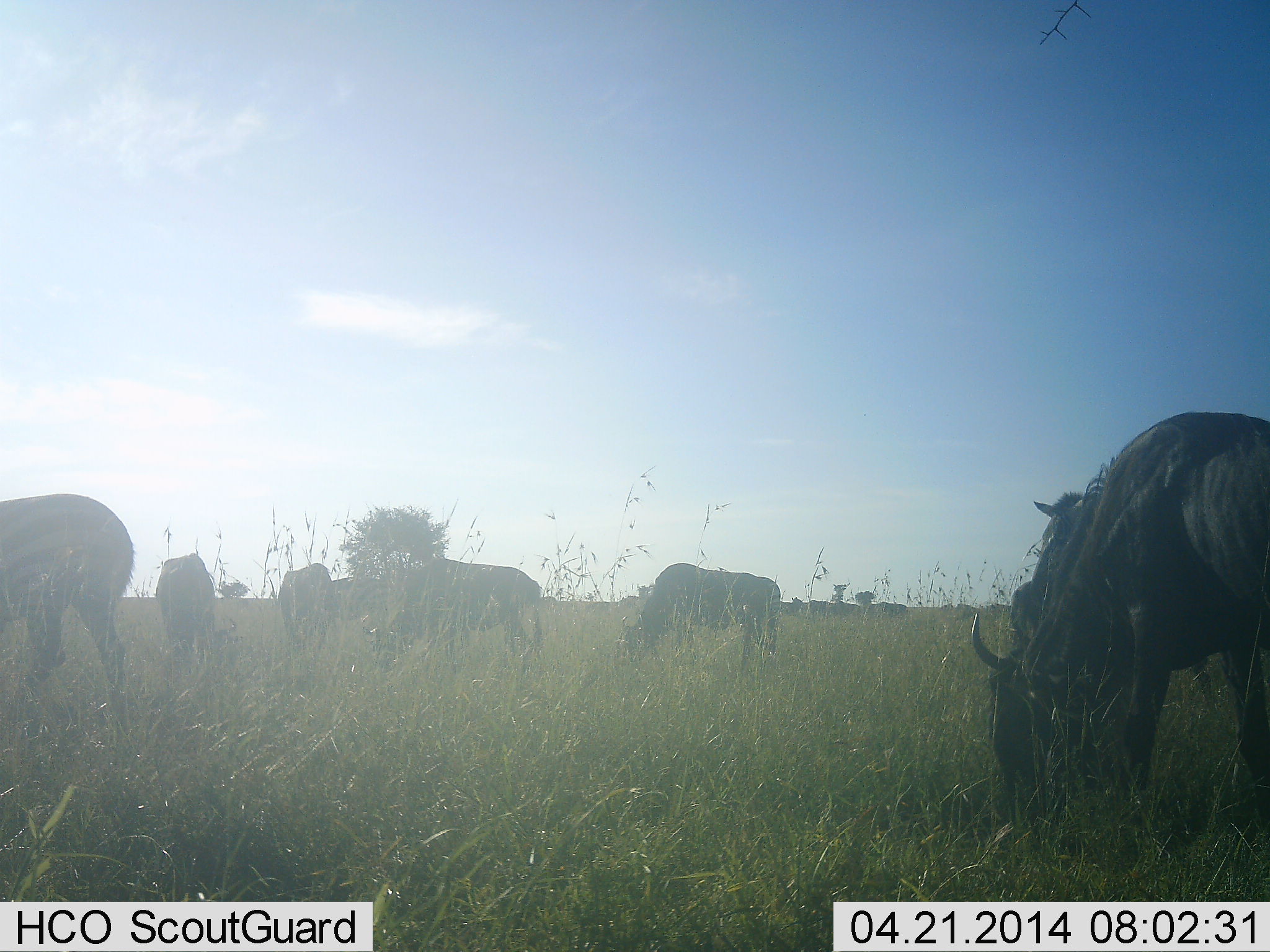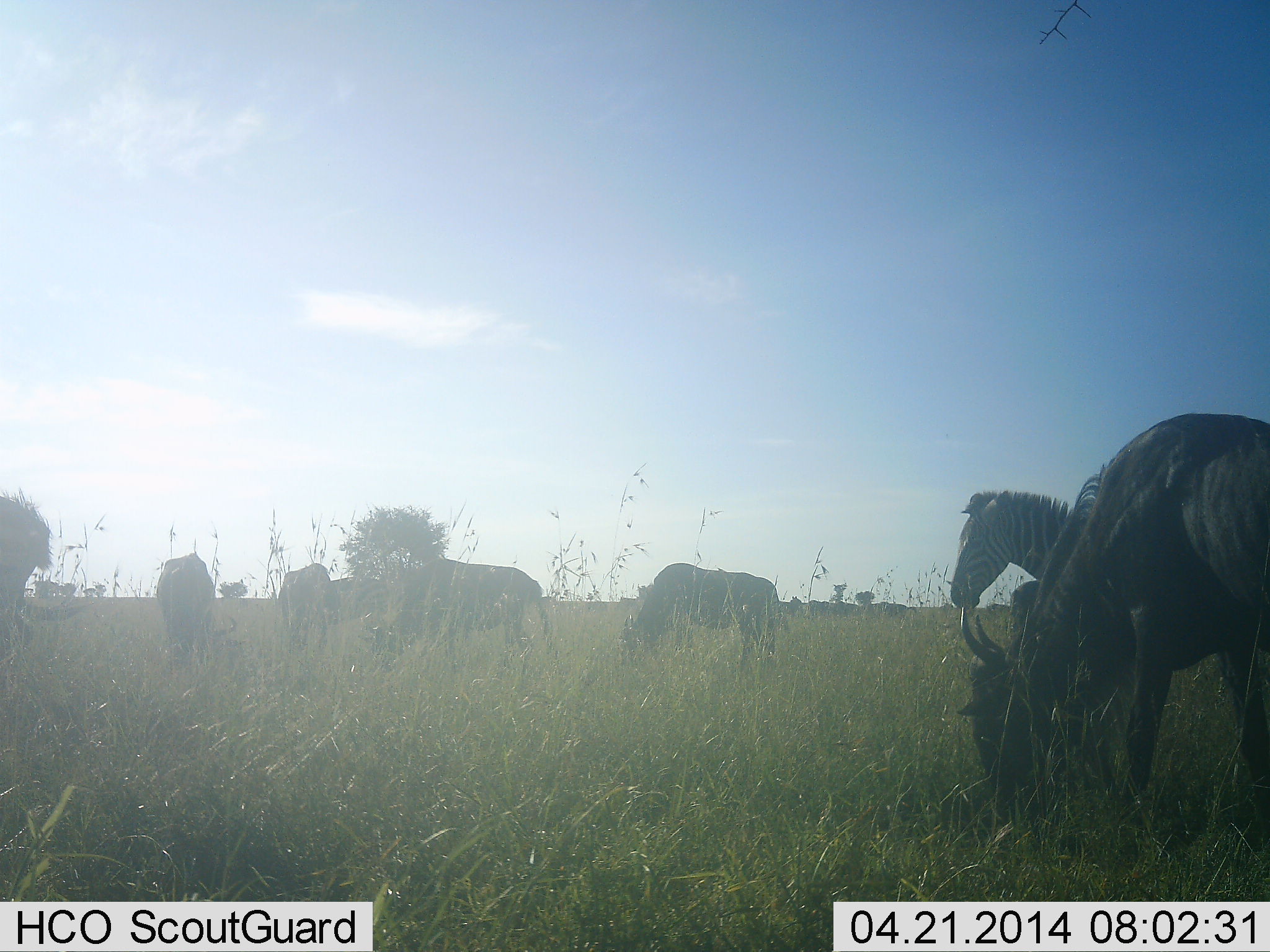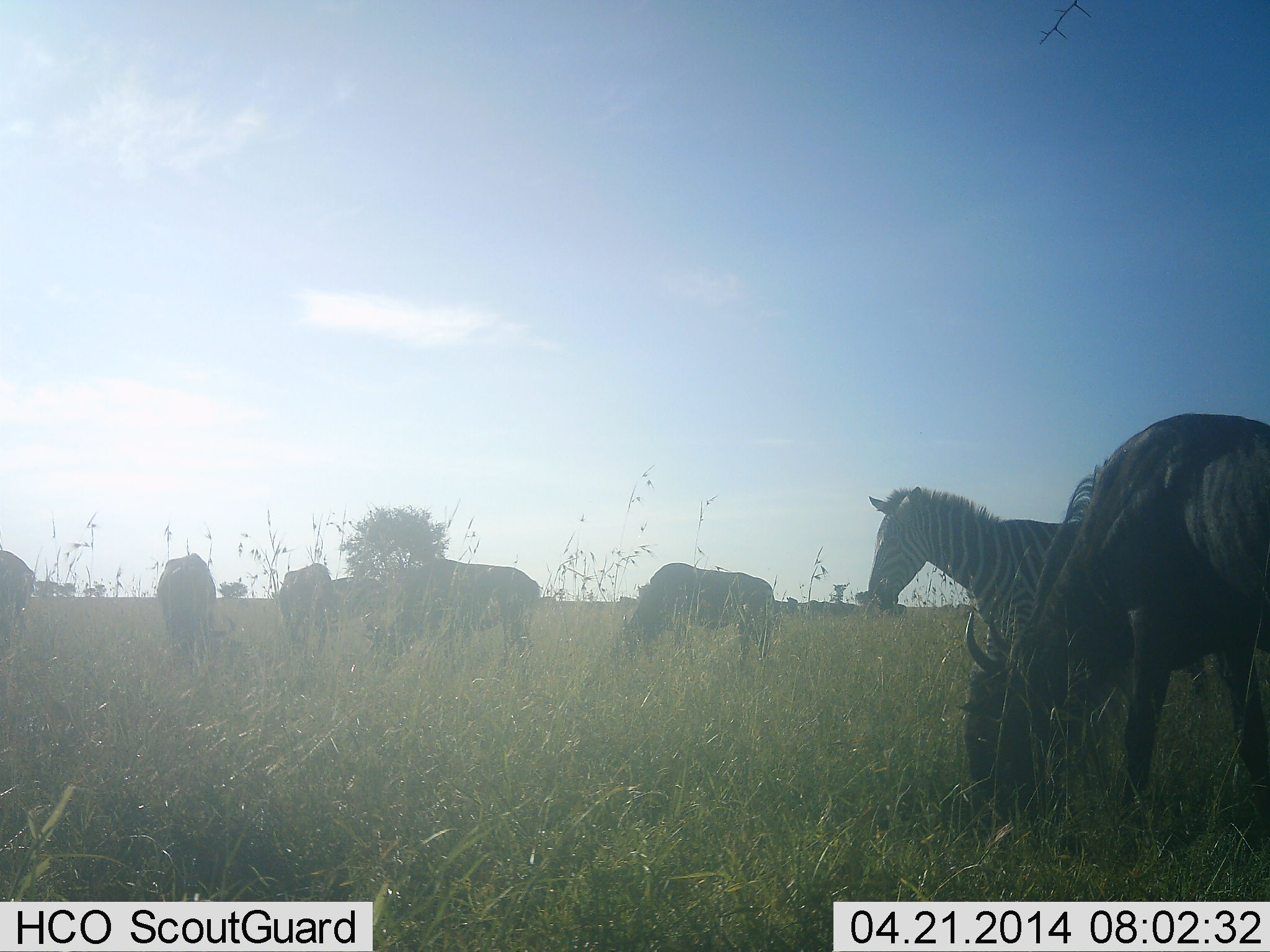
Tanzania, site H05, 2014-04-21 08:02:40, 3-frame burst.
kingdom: Animalia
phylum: Chordata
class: Mammalia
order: Artiodactyla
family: Bovidae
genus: Connochaetes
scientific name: Connochaetes taurinus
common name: blue wildebeest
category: wildebeest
Wildebeest (blue wildebeest) (Connochaetes taurinus), count 6. Behavior (volunteer vote fractions): standing 10%, resting 0%, moving 10%, interacting 0%. Young present (vote fraction): 0%. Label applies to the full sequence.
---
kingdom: Animalia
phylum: Chordata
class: Mammalia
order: Perissodactyla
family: Equidae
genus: Equus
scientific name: Equus quagga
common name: plains zebra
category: zebra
Zebra (plains zebra) (Equus quagga), count 2. Behavior (volunteer vote fractions): standing 30%, resting 0%, moving 80%, interacting 0%. Young present (vote fraction): 0%. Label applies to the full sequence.